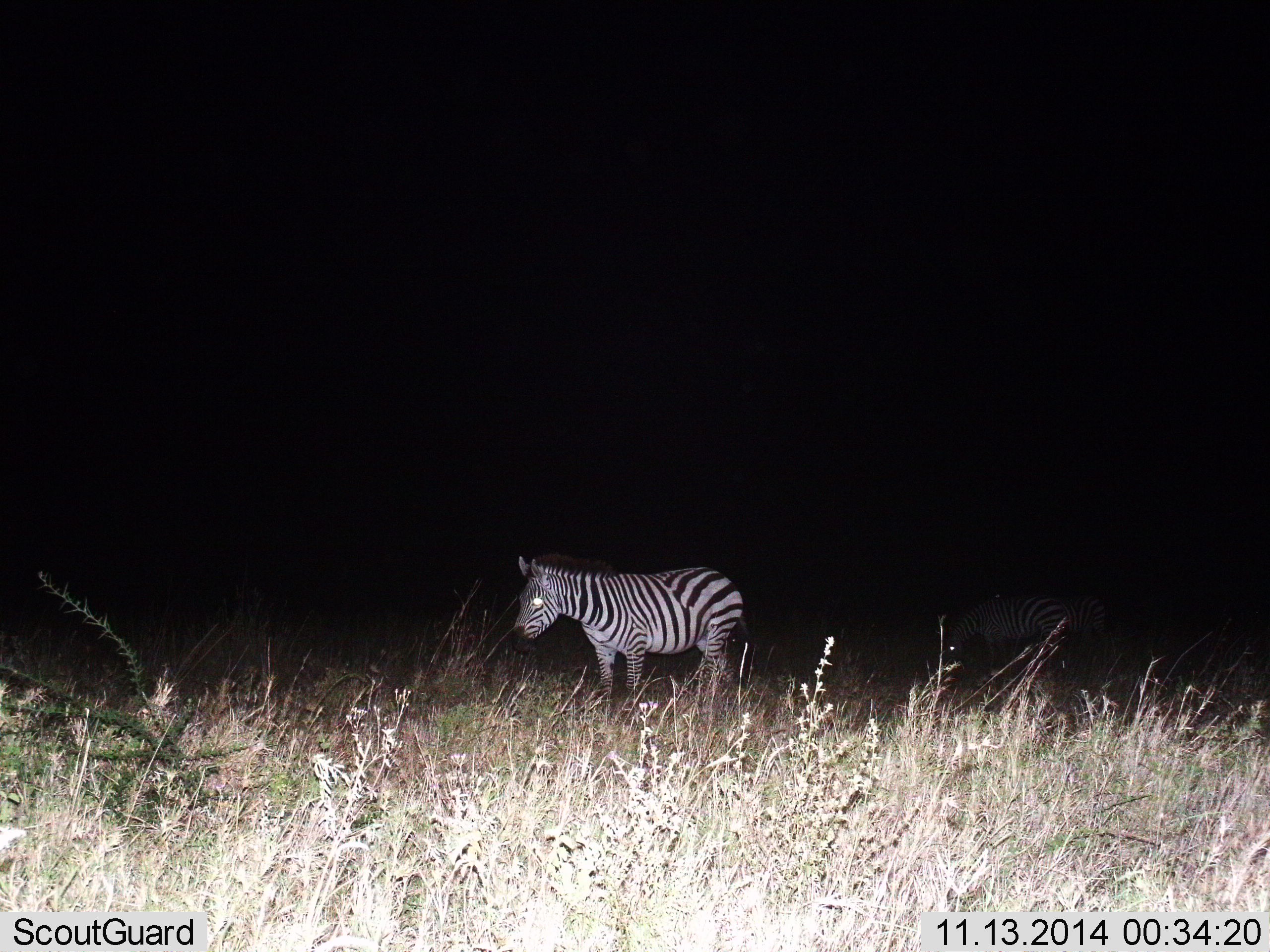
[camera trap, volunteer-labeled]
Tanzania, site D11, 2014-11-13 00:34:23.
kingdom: Animalia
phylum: Chordata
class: Mammalia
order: Perissodactyla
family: Equidae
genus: Equus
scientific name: Equus quagga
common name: plains zebra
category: zebra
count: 2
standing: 80%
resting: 10%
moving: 20%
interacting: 0%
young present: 0%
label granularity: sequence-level